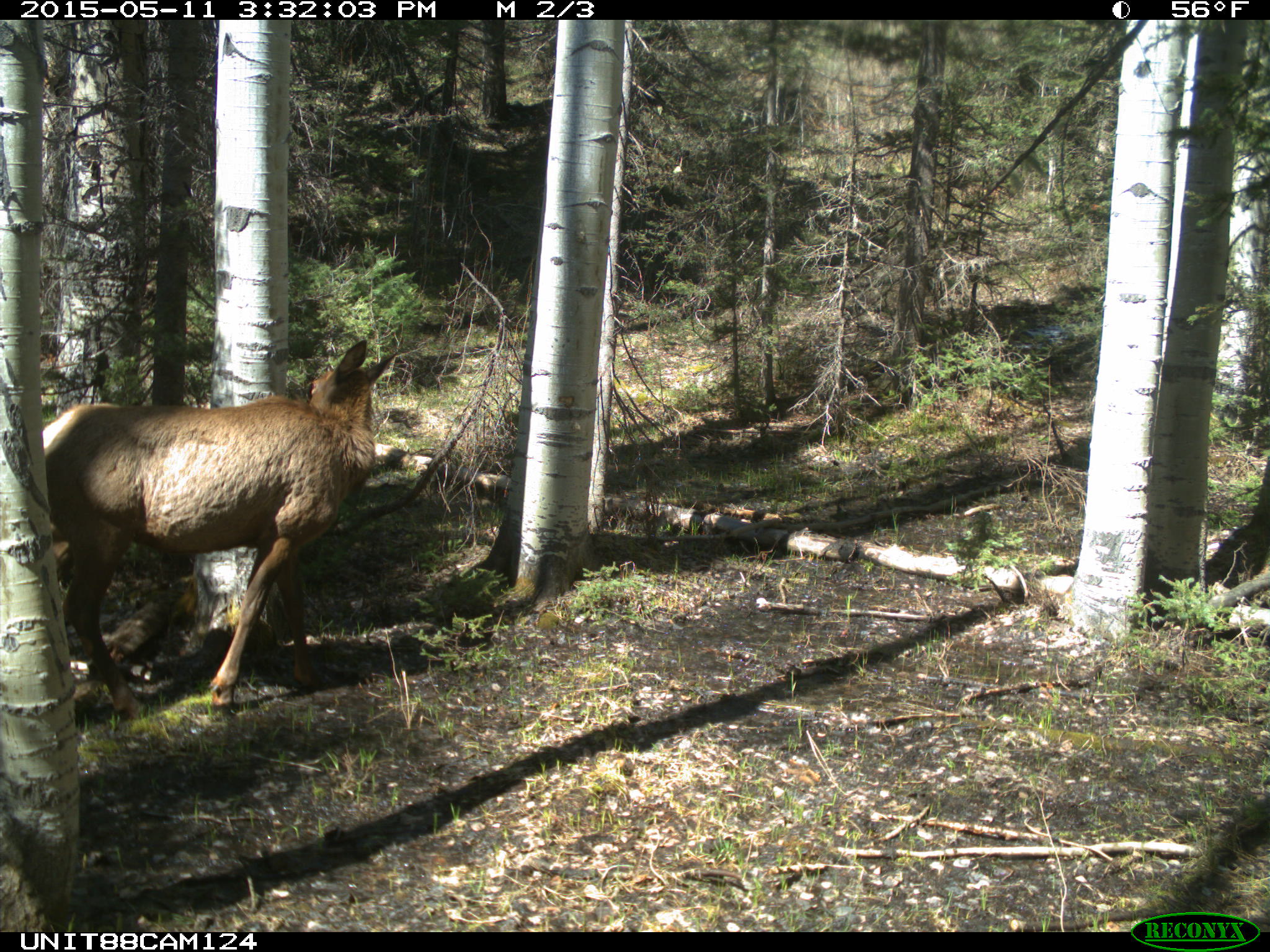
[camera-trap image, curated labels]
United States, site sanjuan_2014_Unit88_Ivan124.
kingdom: Animalia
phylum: Chordata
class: Mammalia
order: Artiodactyla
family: Cervidae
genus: Cervus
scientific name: Cervus elaphus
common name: red deer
Cervus elaphus (red deer).